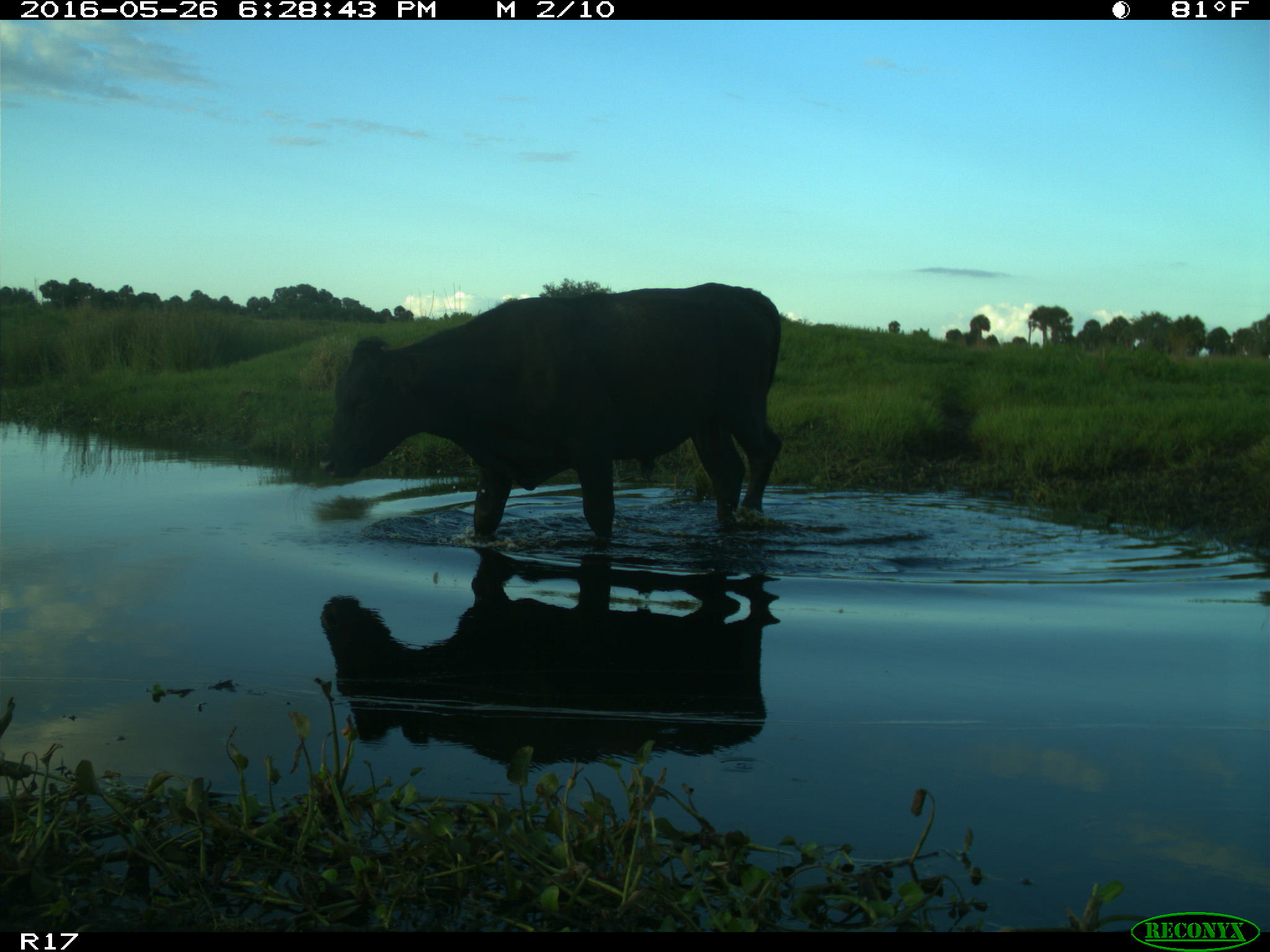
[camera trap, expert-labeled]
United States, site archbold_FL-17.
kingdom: Animalia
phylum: Chordata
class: Mammalia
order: Artiodactyla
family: Bovidae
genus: Bos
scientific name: Bos taurus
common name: domestic cow